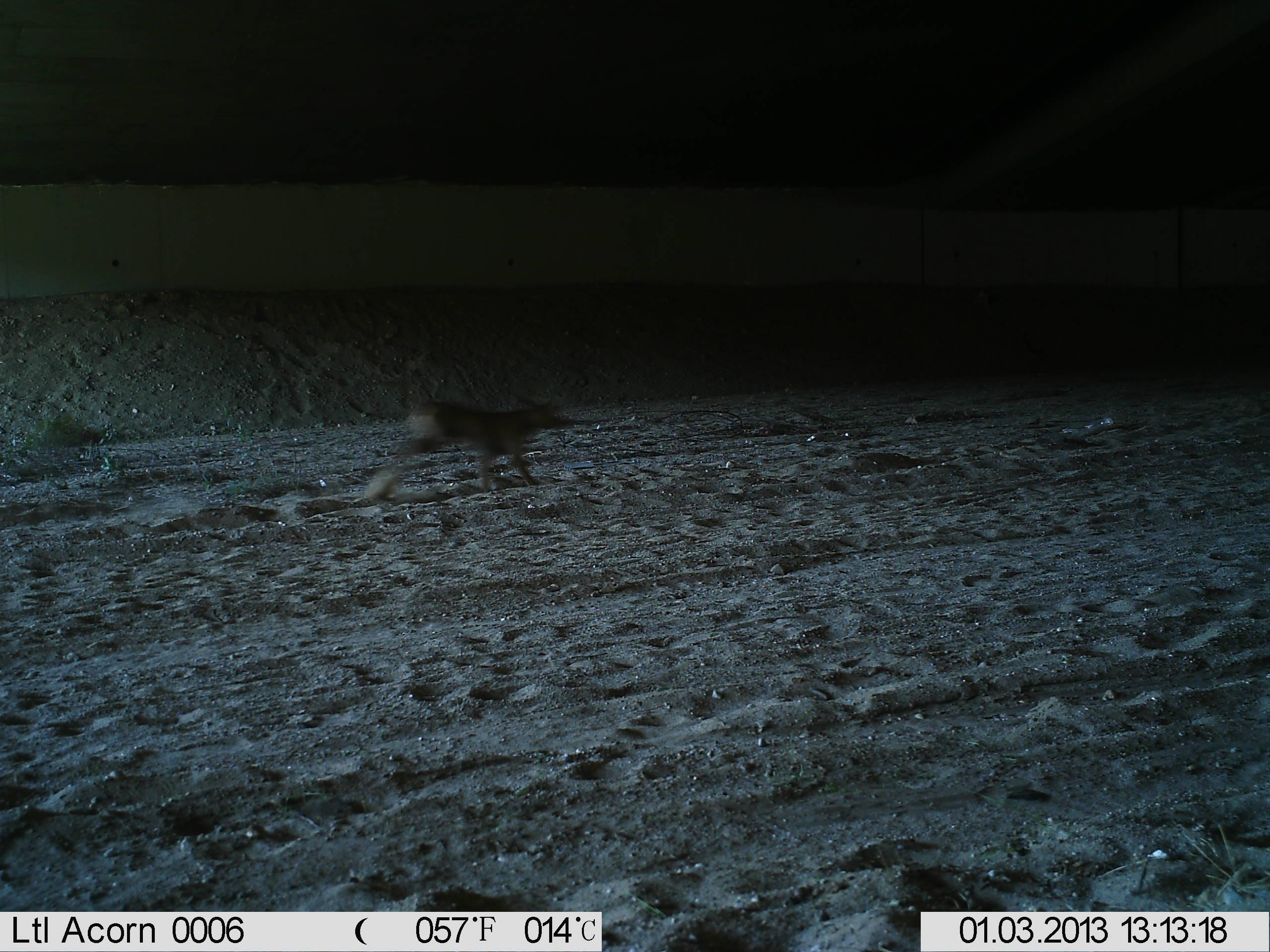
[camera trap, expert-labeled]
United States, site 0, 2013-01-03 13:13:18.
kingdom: Animalia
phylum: Chordata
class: Mammalia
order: Carnivora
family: Canidae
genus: Canis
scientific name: Canis familiaris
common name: domestic dog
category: dog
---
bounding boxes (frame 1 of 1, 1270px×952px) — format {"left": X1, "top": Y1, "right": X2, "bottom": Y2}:
dog: {"left": 351, "top": 393, "right": 578, "bottom": 516}